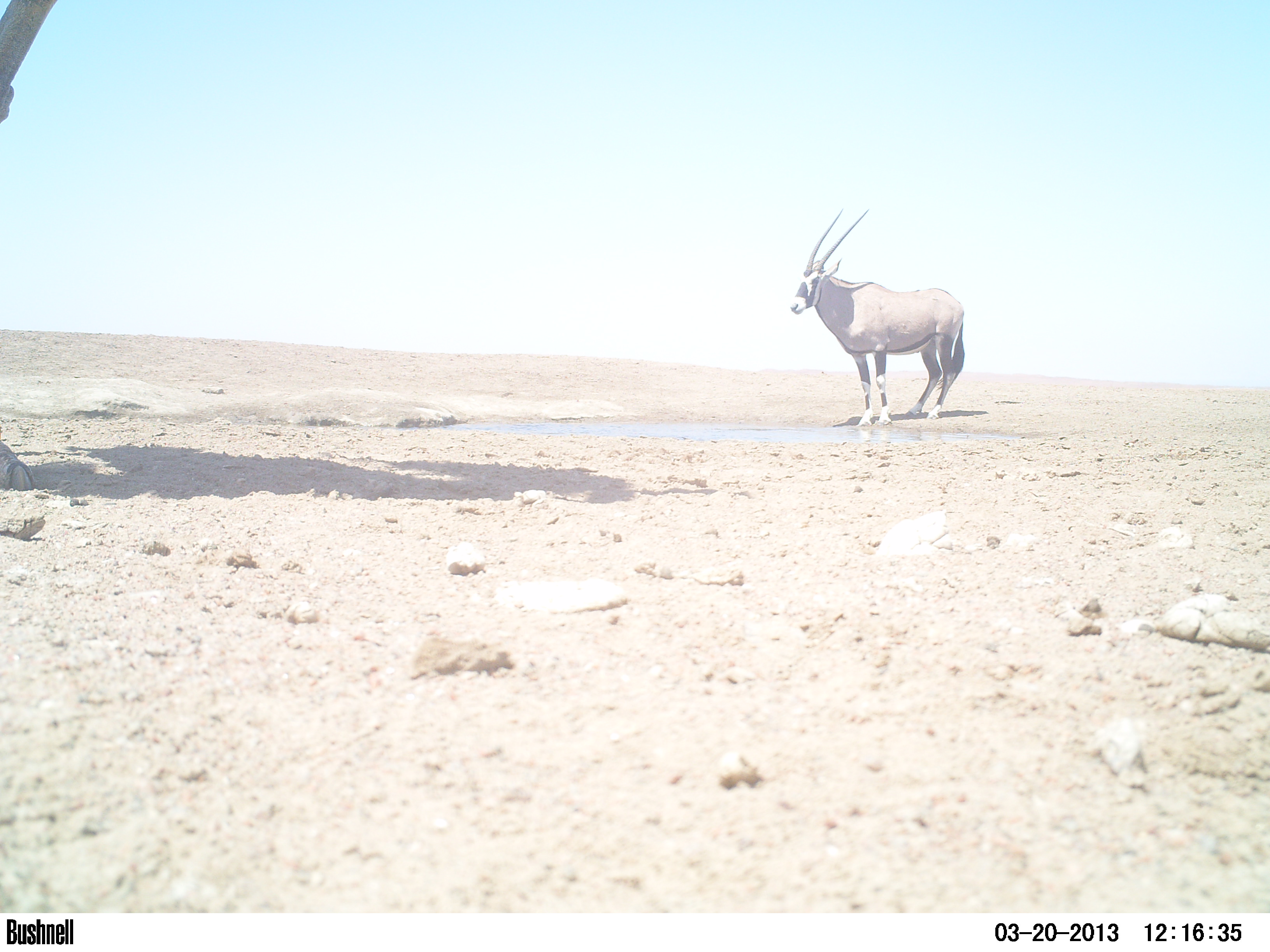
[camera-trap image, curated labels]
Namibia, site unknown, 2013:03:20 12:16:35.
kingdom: Animalia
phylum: Chordata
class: Mammalia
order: Artiodactyla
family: Bovidae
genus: Oryx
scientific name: Oryx gazella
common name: gemsbok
Oryx gazella (gemsbok).